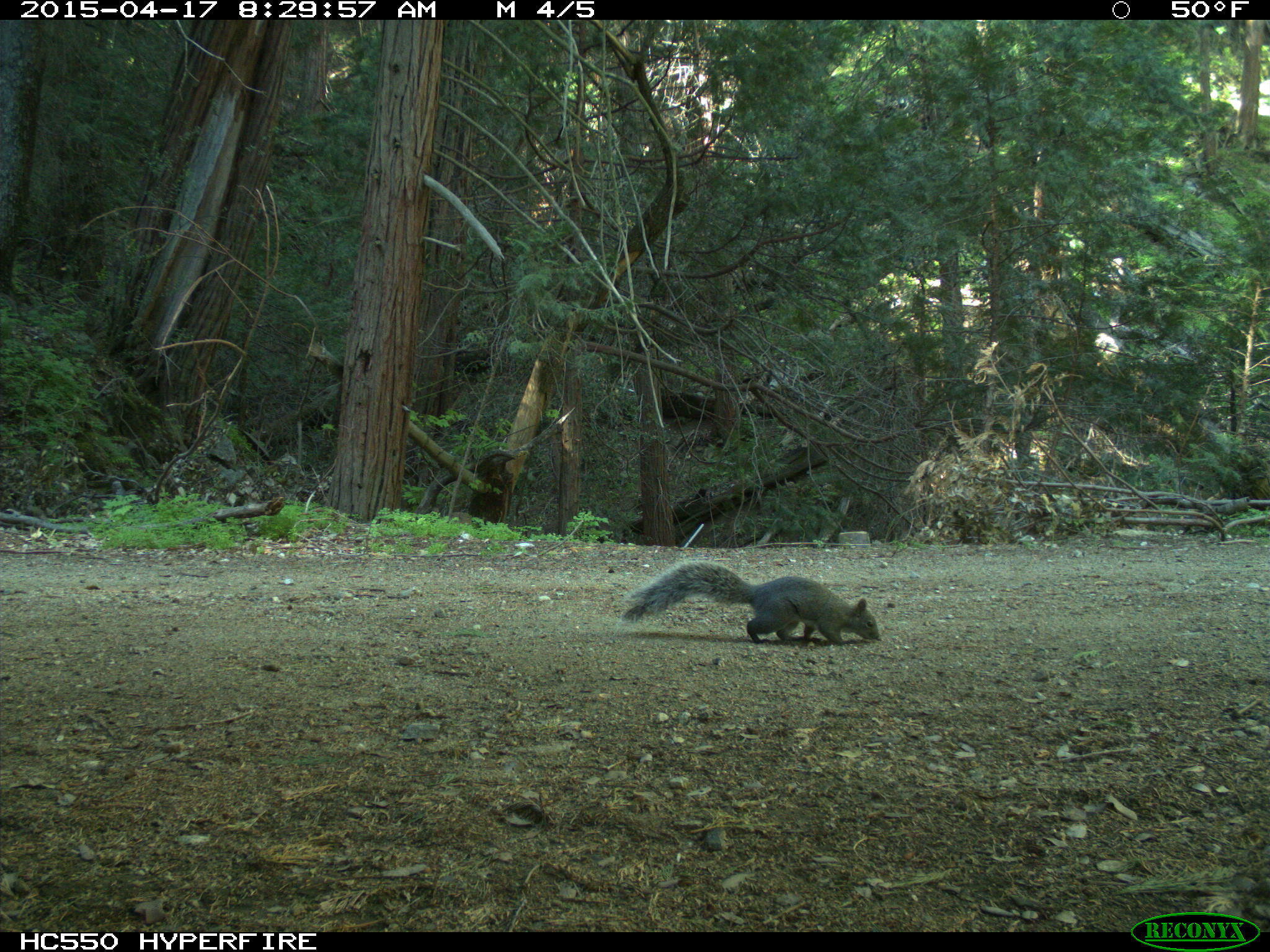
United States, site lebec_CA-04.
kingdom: Animalia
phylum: Chordata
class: Mammalia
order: Rodentia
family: Sciuridae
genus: Sciurus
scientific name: Sciurus carolinensis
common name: eastern gray squirrel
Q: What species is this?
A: Sciurus carolinensis (eastern gray squirrel).